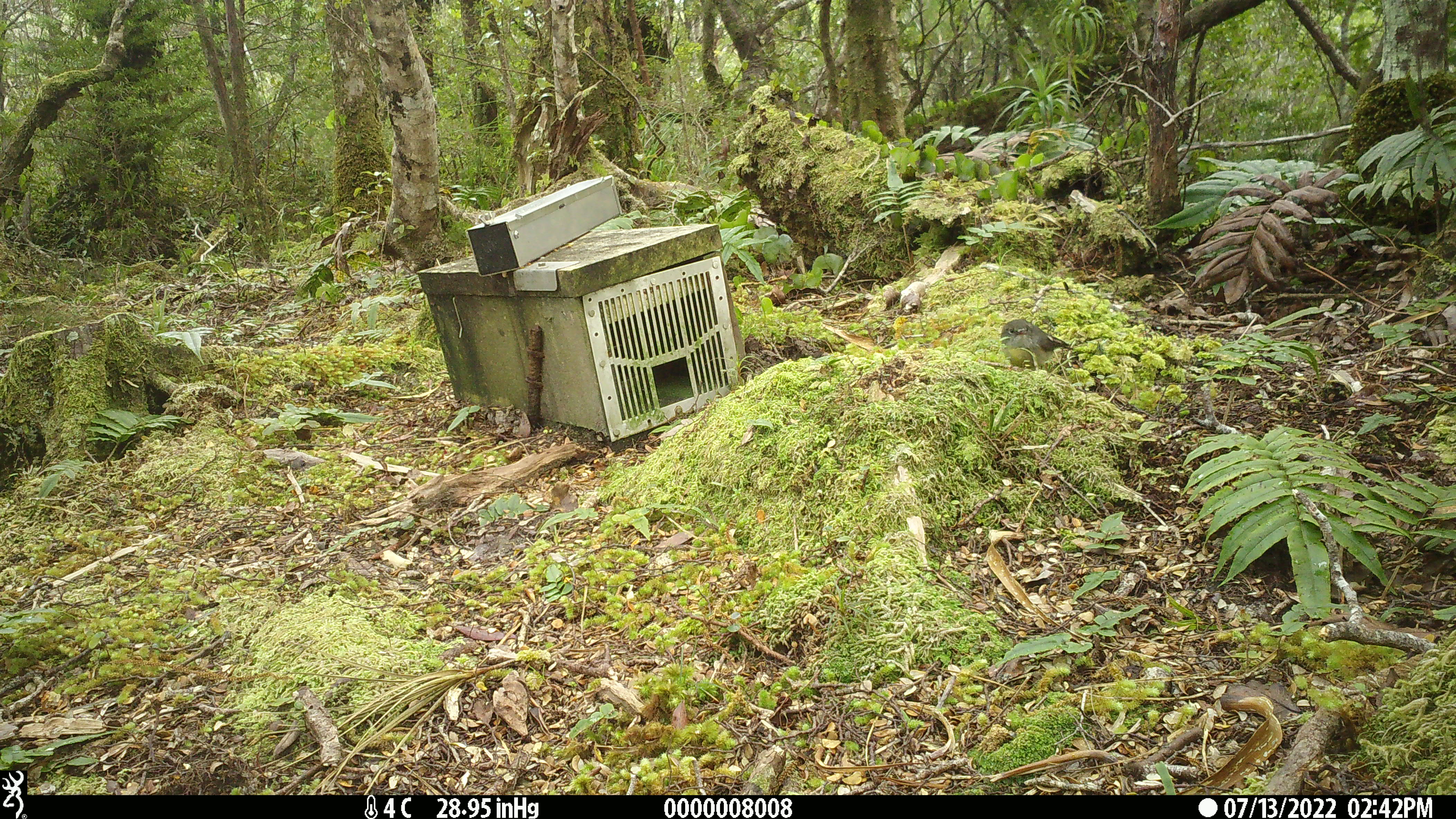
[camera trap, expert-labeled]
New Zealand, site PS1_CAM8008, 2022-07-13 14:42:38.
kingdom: Animalia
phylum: Chordata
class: Aves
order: Passeriformes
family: Petroicidae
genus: Petroica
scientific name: Petroica macrocephala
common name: tomtit